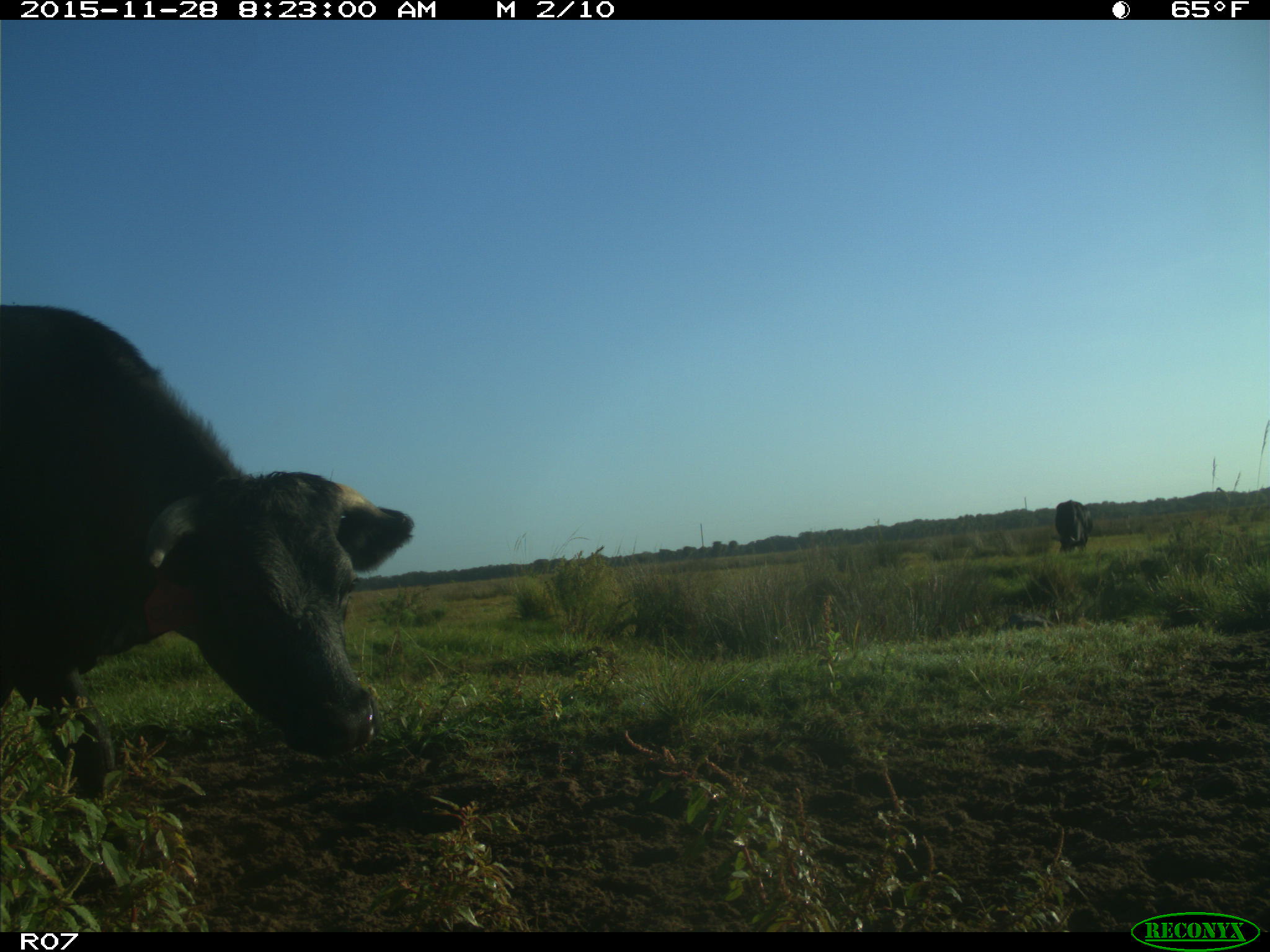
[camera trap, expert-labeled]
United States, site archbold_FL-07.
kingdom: Animalia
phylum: Chordata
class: Mammalia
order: Artiodactyla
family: Bovidae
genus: Bos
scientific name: Bos taurus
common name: domestic cow